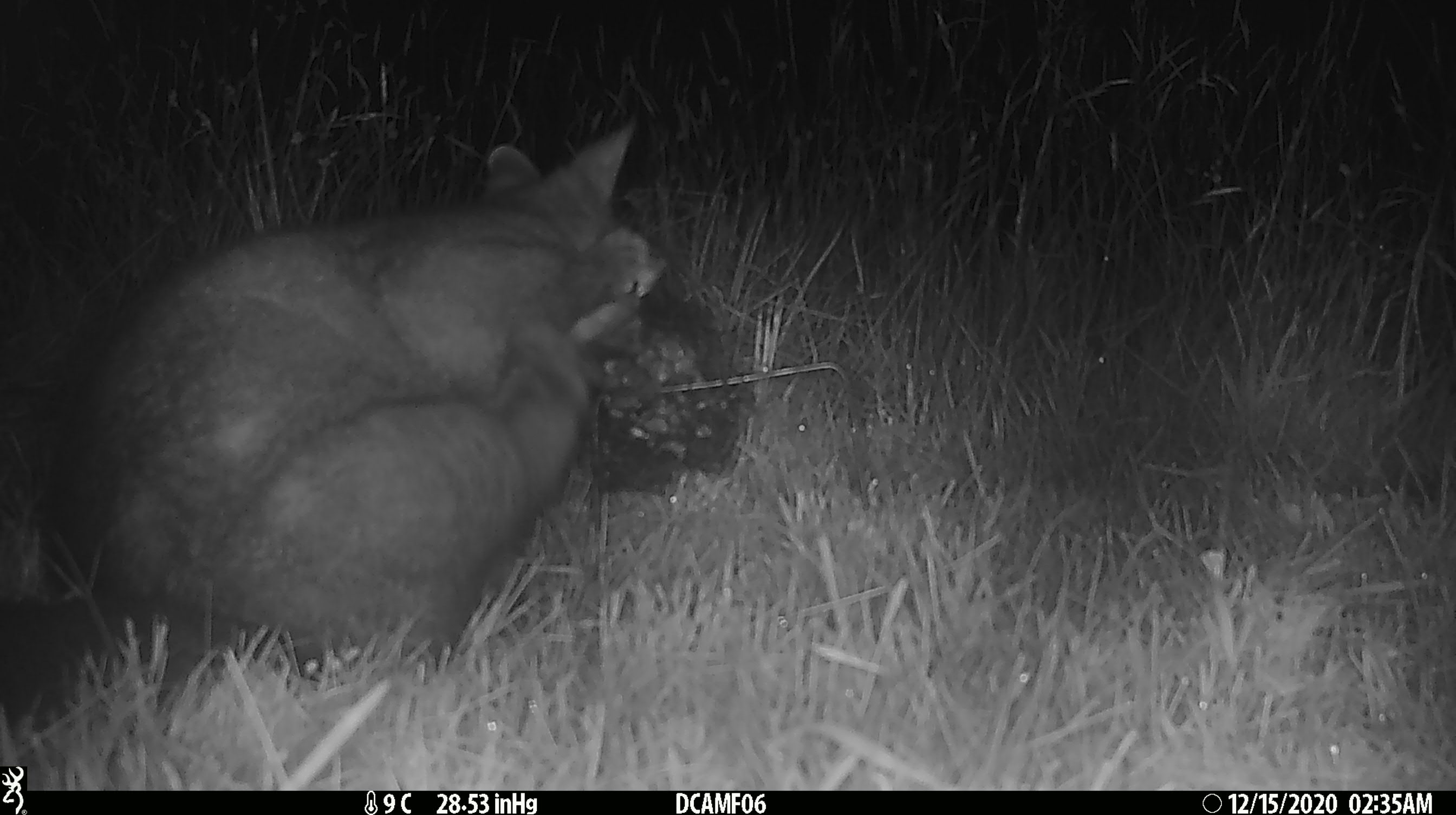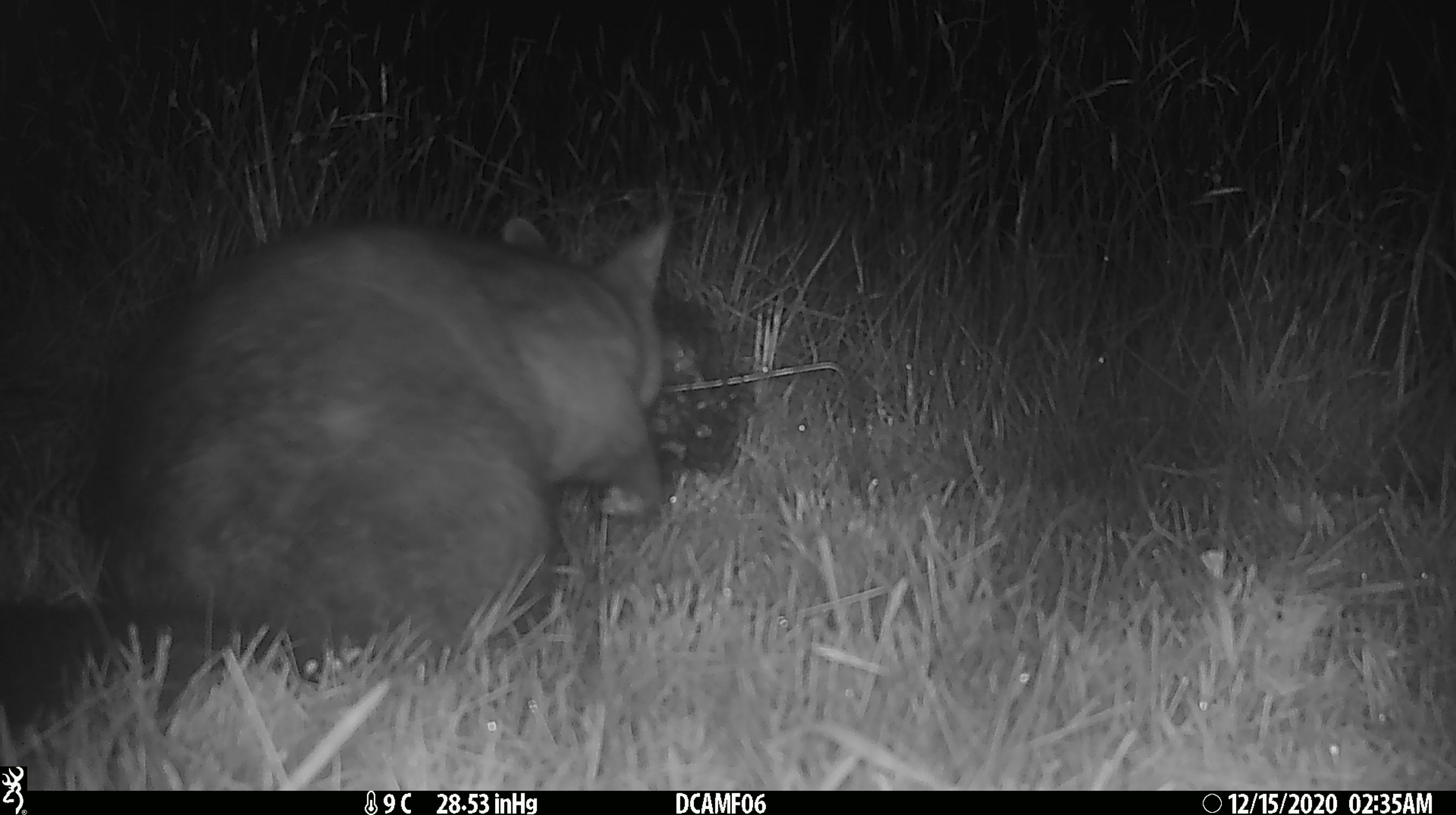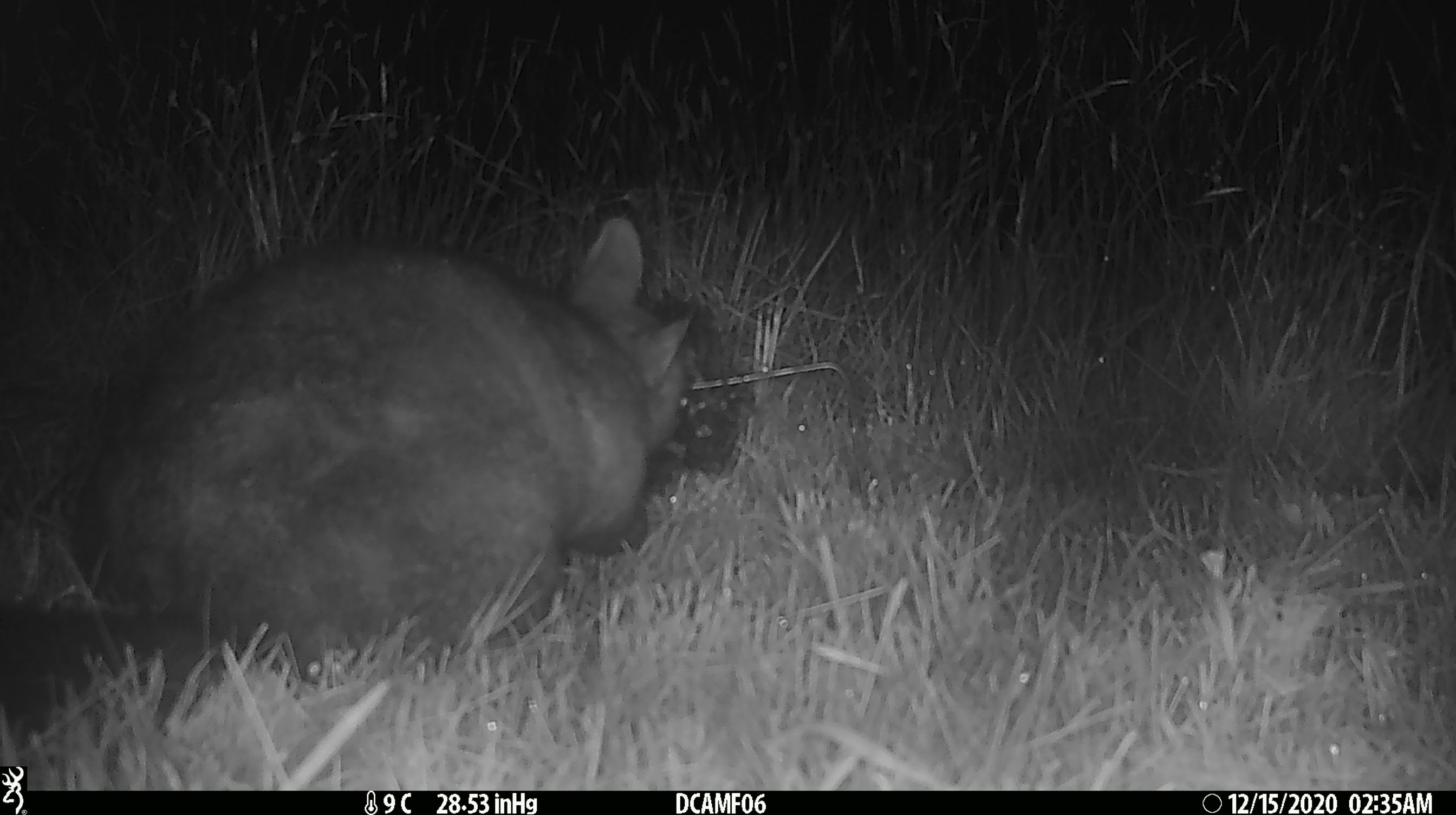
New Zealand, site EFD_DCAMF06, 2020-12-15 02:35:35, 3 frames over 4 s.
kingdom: Animalia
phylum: Chordata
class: Mammalia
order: Diprotodontia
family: Phalangeridae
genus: Trichosurus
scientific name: Trichosurus vulpecula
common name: common brushtail possum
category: possum